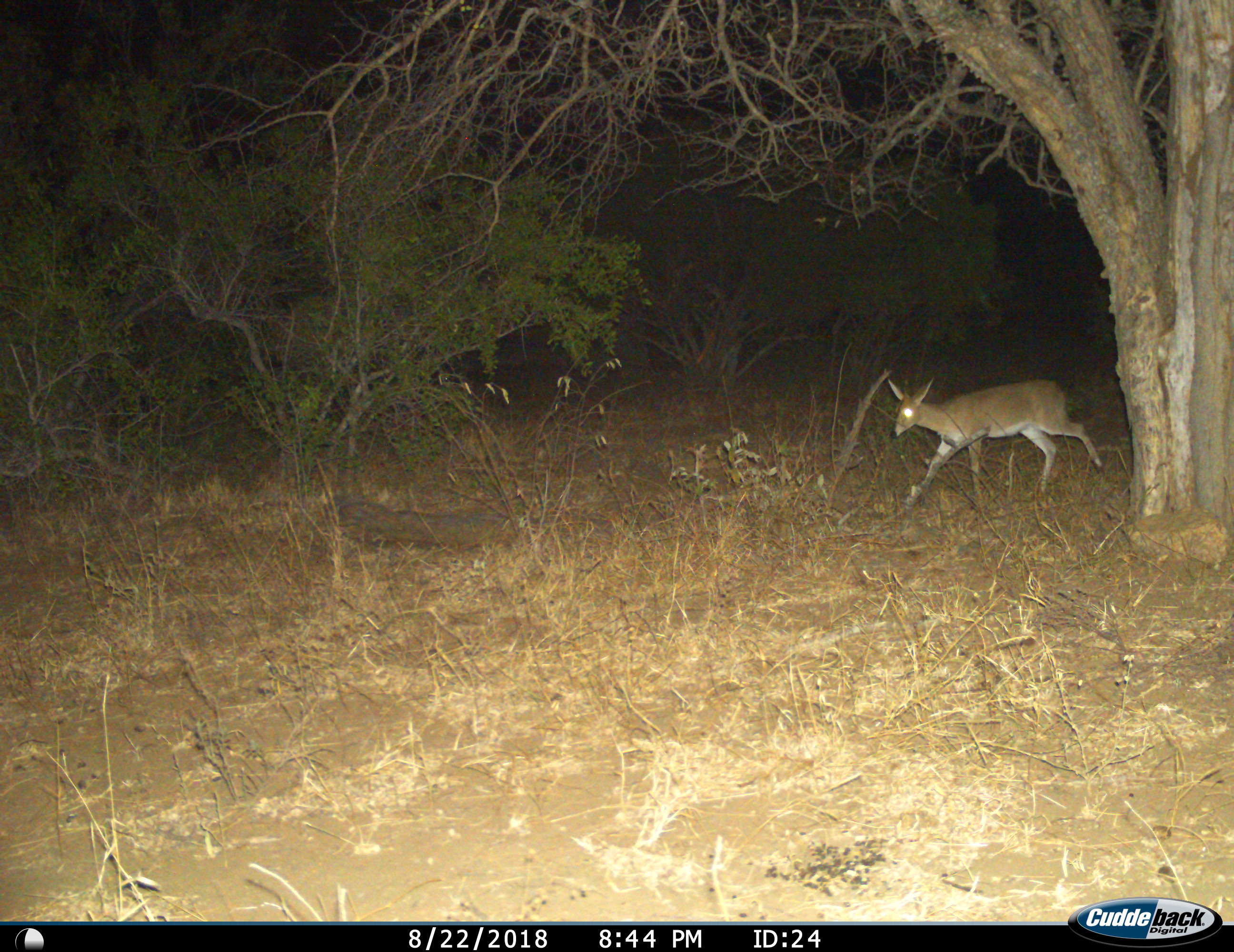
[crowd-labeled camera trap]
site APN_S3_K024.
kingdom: Animalia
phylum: Chordata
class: Mammalia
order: Artiodactyla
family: Bovidae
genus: Sylvicapra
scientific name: Sylvicapra grimmia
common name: common duiker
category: duikercommongrey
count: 1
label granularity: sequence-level